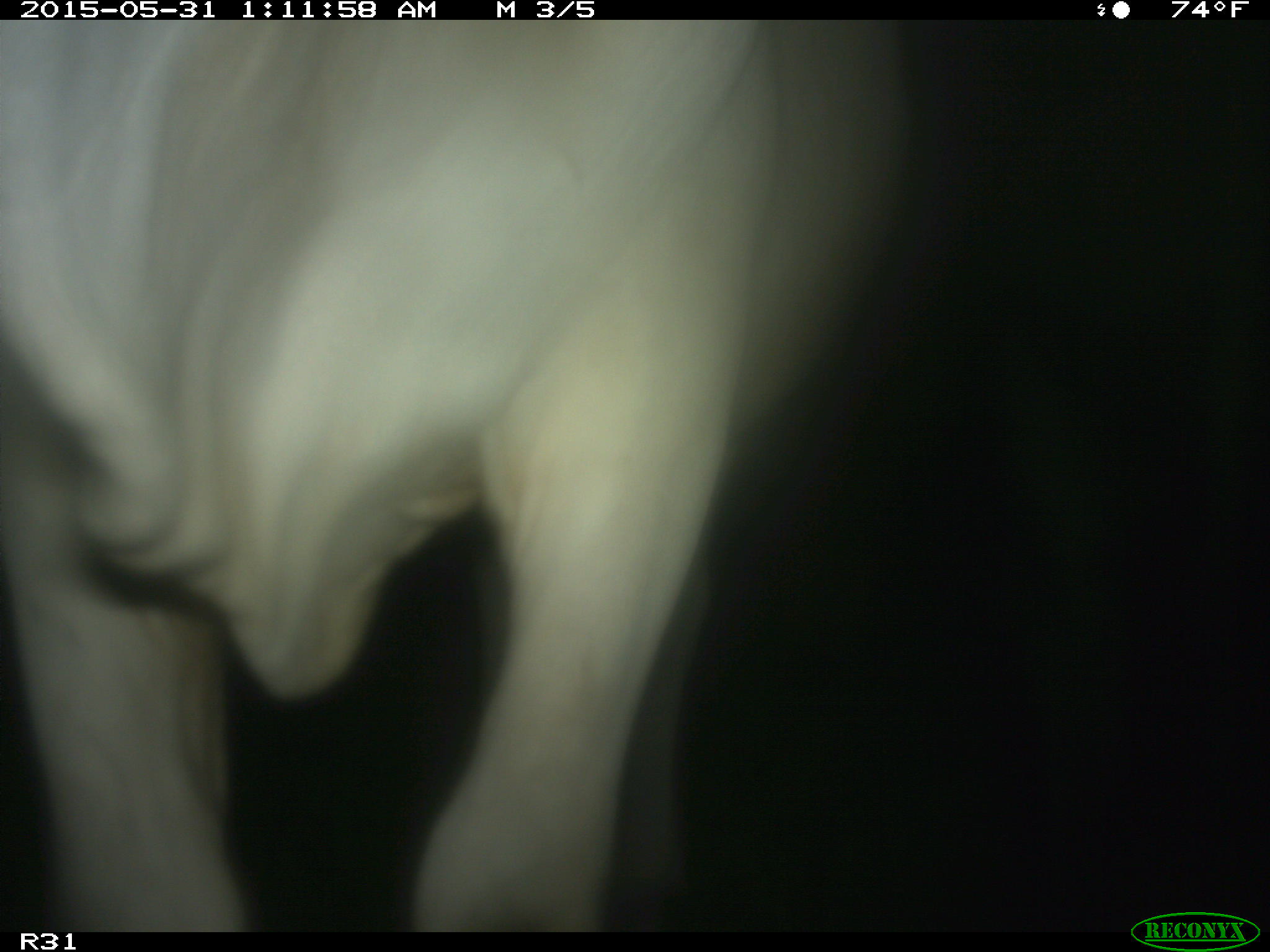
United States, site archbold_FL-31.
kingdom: Animalia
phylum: Chordata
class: Mammalia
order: Artiodactyla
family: Bovidae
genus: Bos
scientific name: Bos taurus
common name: domestic cow